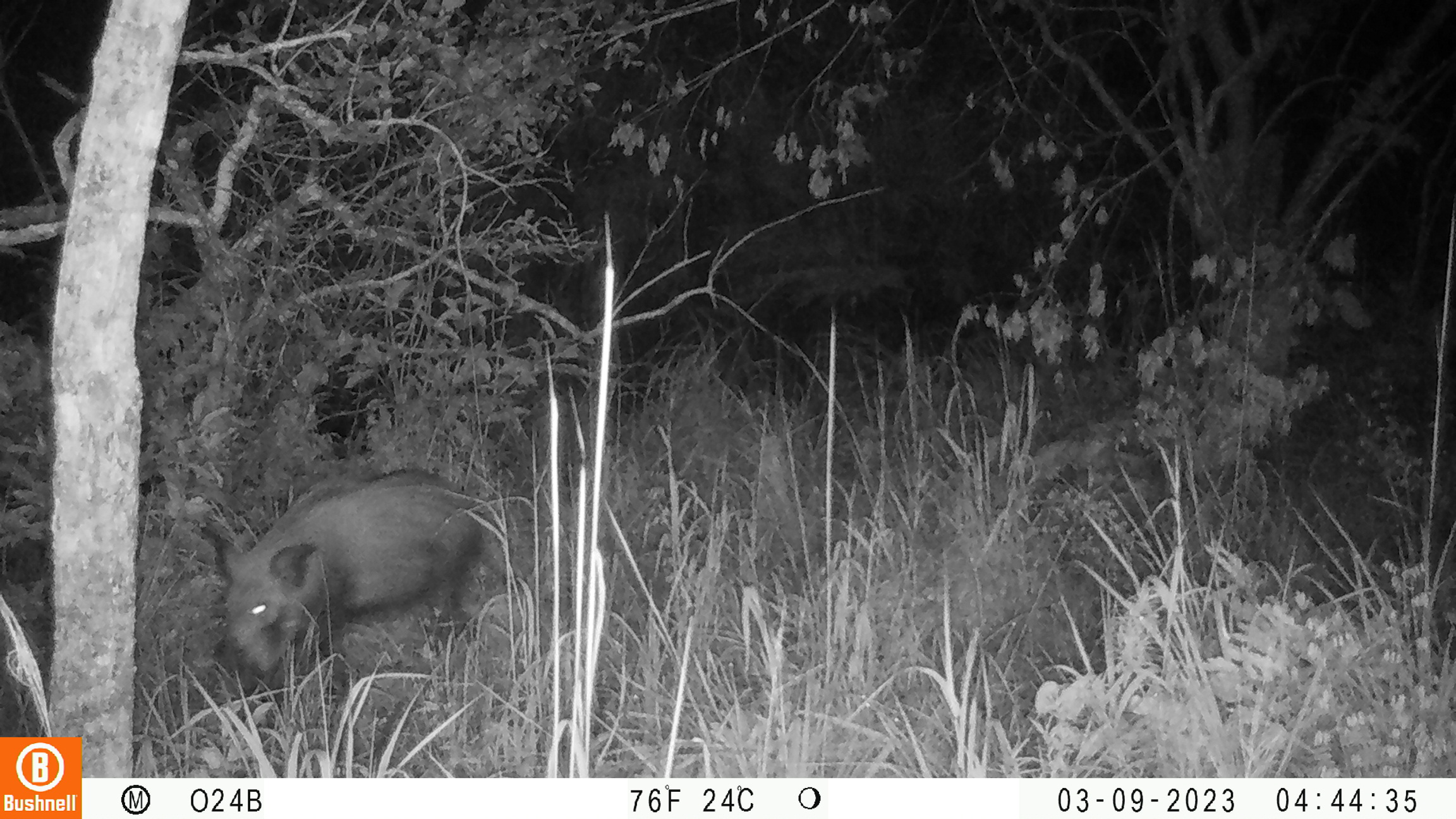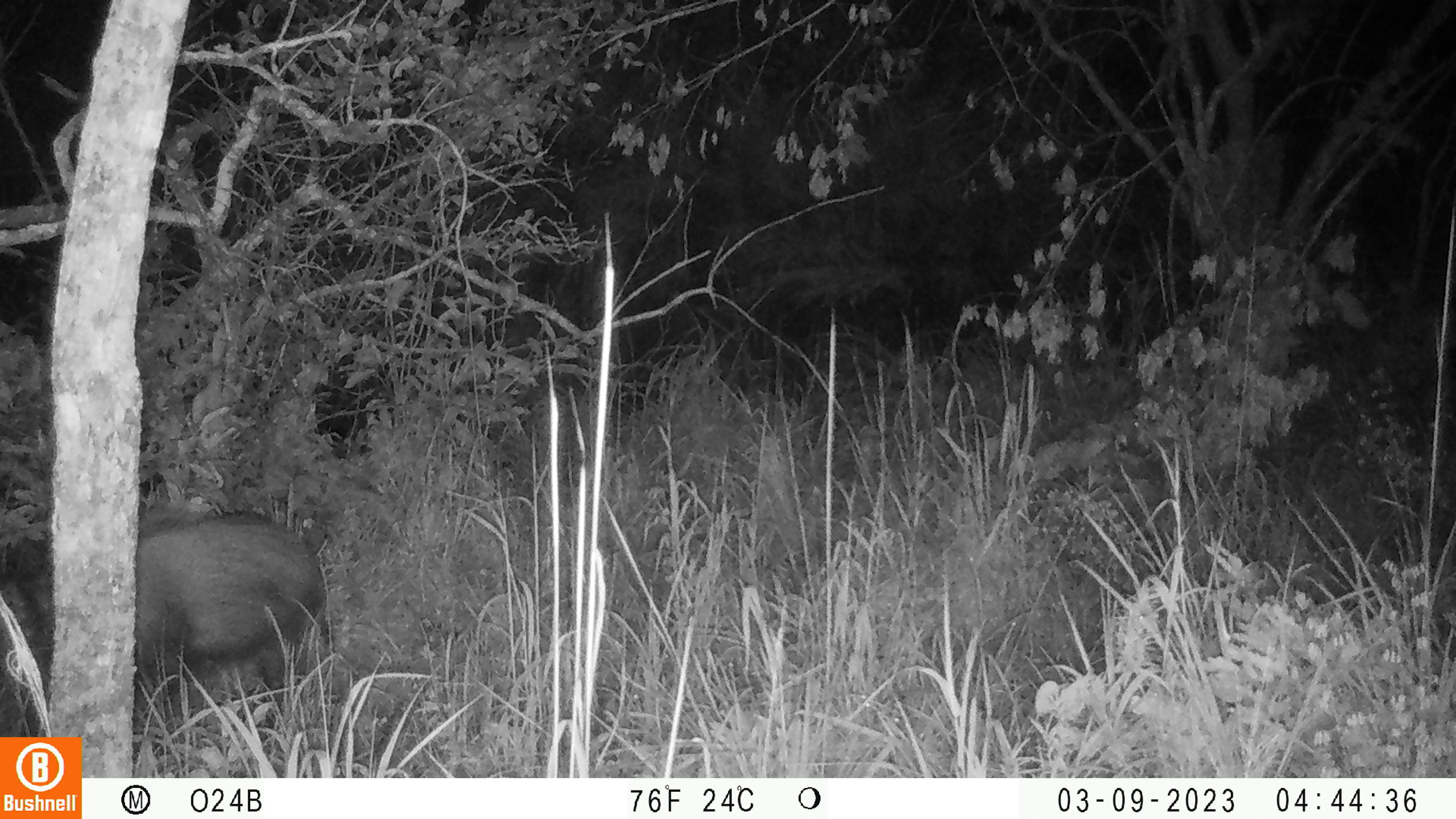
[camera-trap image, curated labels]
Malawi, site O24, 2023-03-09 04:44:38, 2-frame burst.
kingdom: Animalia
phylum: Chordata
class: Mammalia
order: Artiodactyla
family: Suidae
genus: Potamochoerus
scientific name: Potamochoerus larvatus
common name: bushpig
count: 1